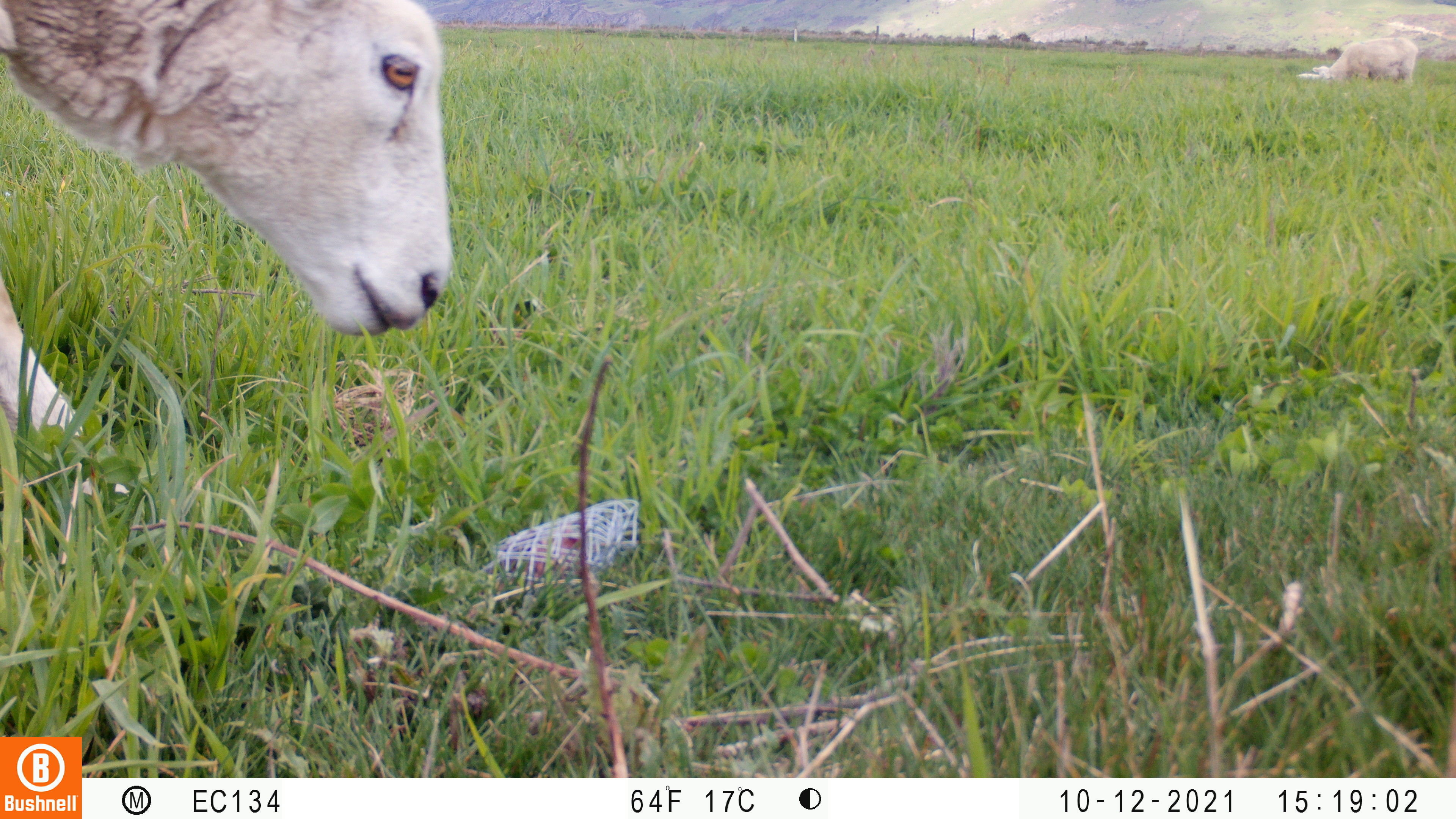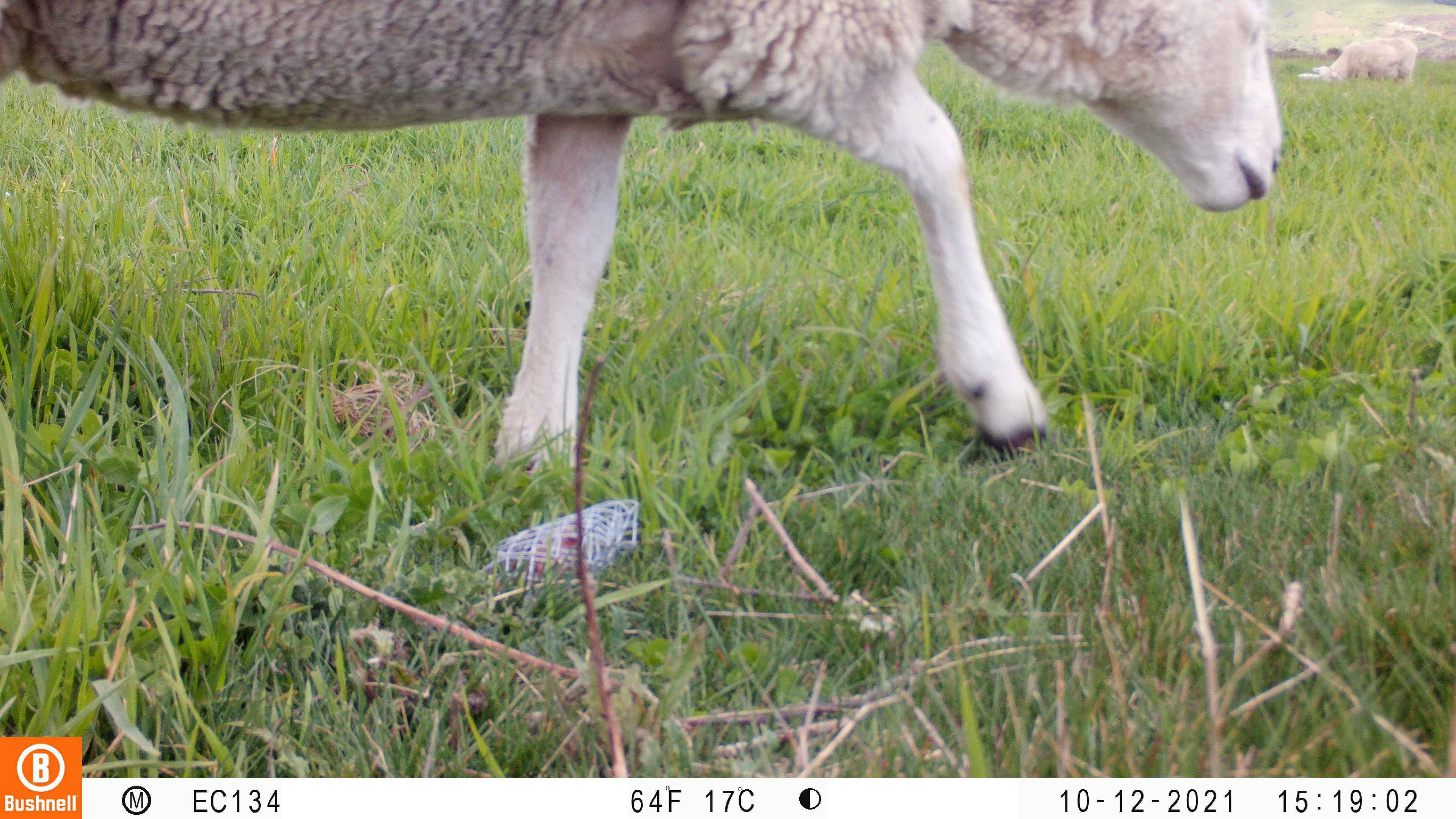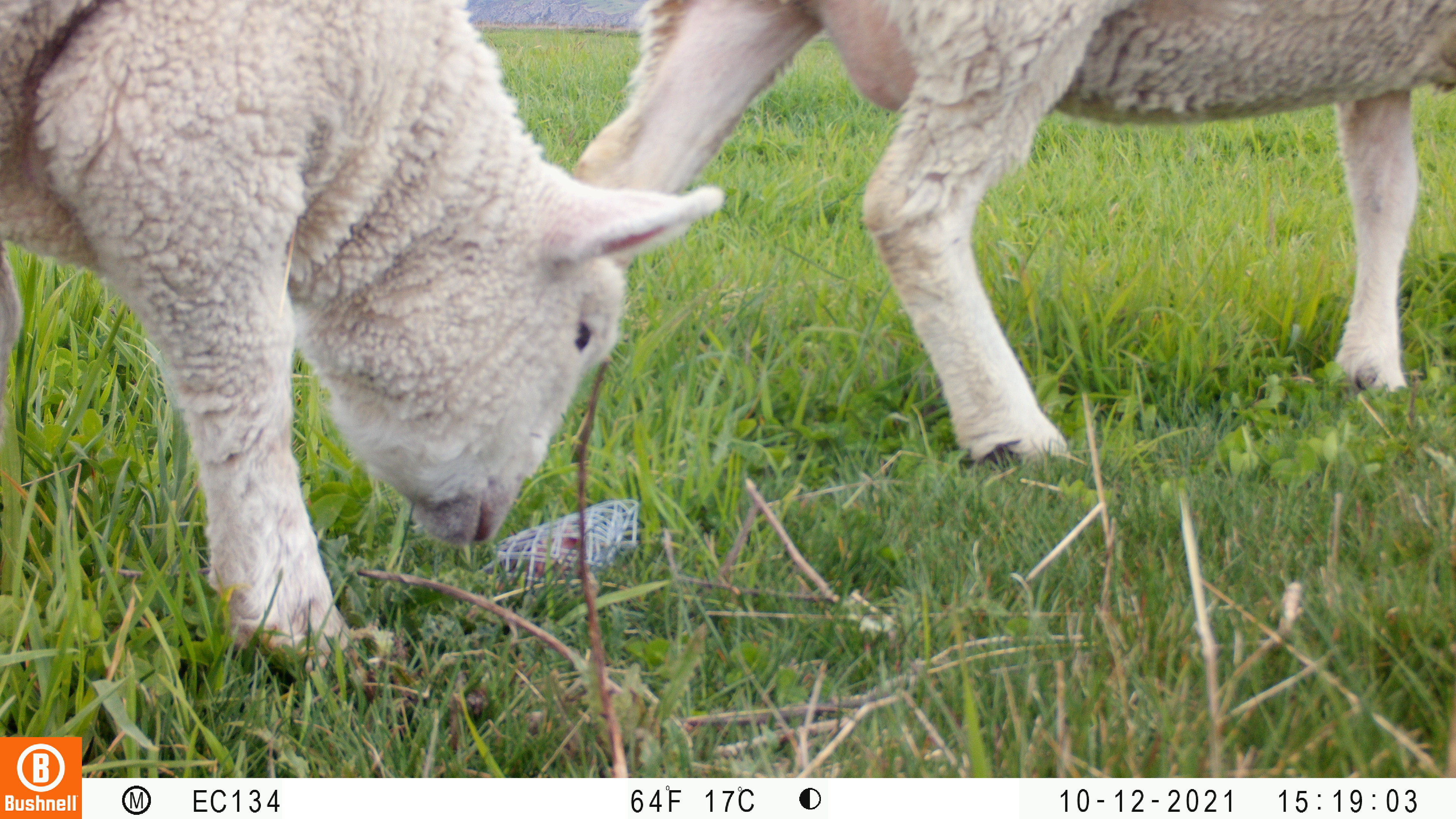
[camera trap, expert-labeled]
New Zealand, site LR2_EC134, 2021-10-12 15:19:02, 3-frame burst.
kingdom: Animalia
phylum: Chordata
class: Mammalia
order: Artiodactyla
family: Bovidae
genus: Bos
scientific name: Bos taurus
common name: domestic cow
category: cow